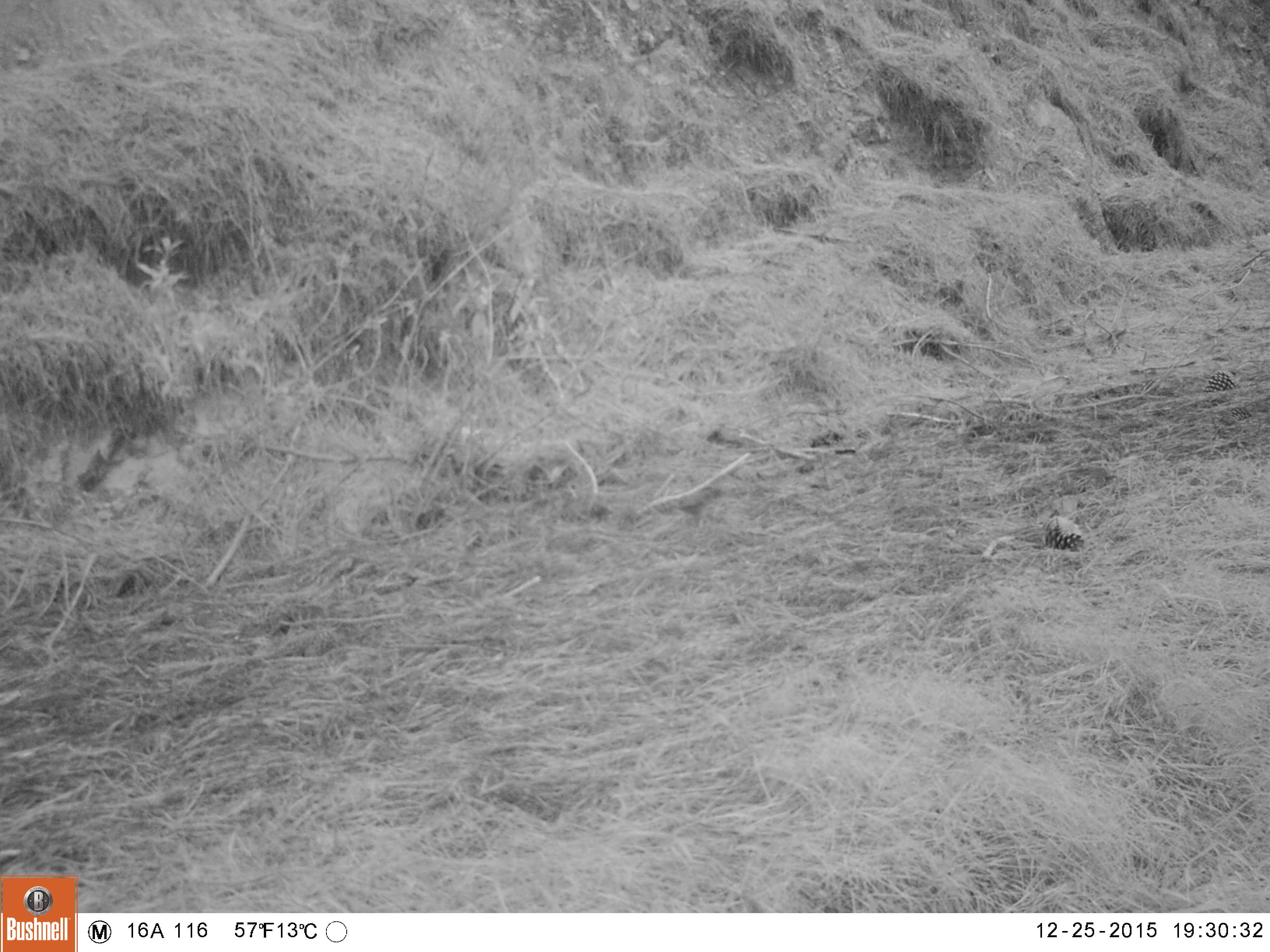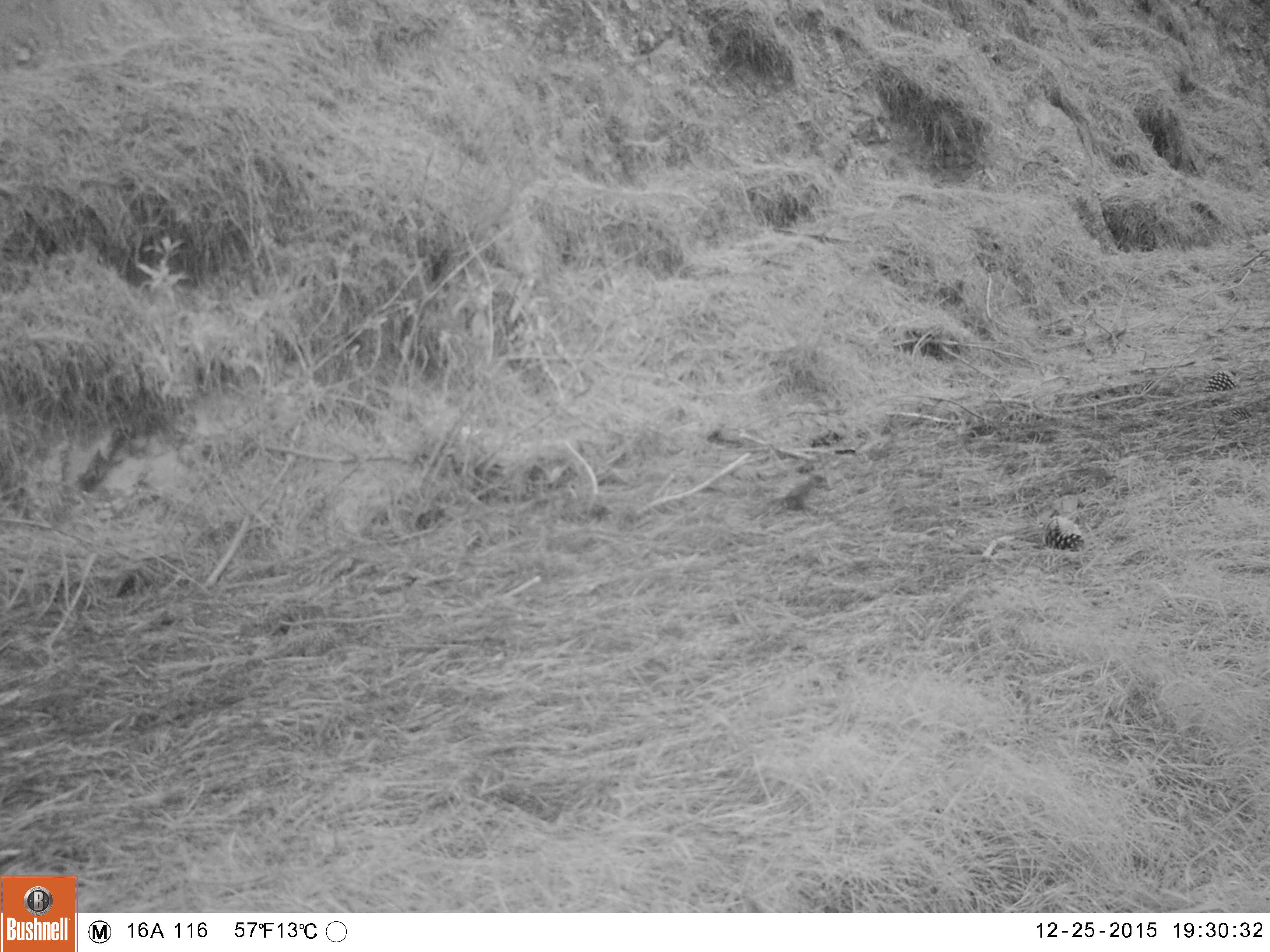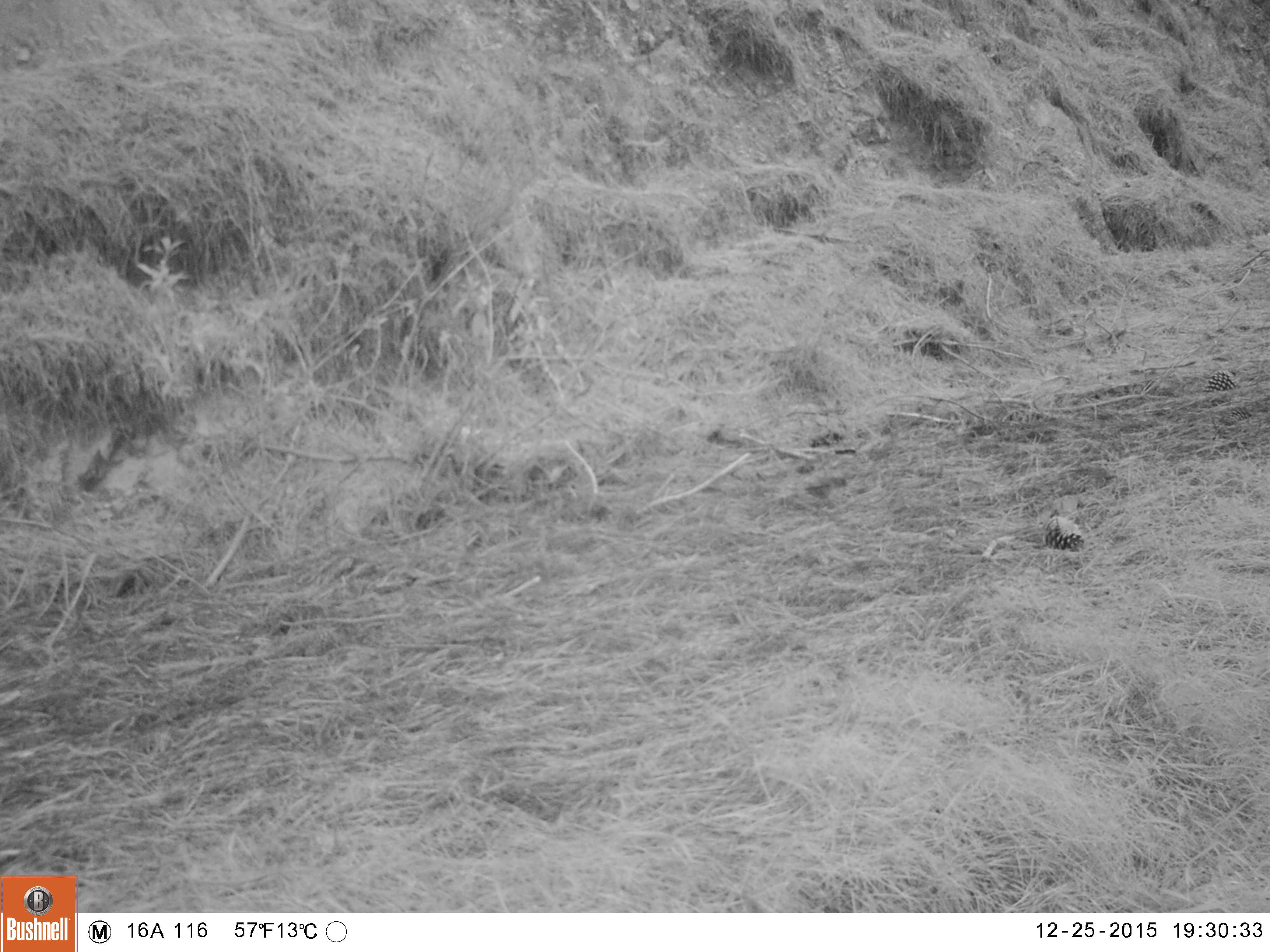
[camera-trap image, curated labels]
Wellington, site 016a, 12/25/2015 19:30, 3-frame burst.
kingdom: Animalia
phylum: Chordata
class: Aves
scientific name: Aves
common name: bird